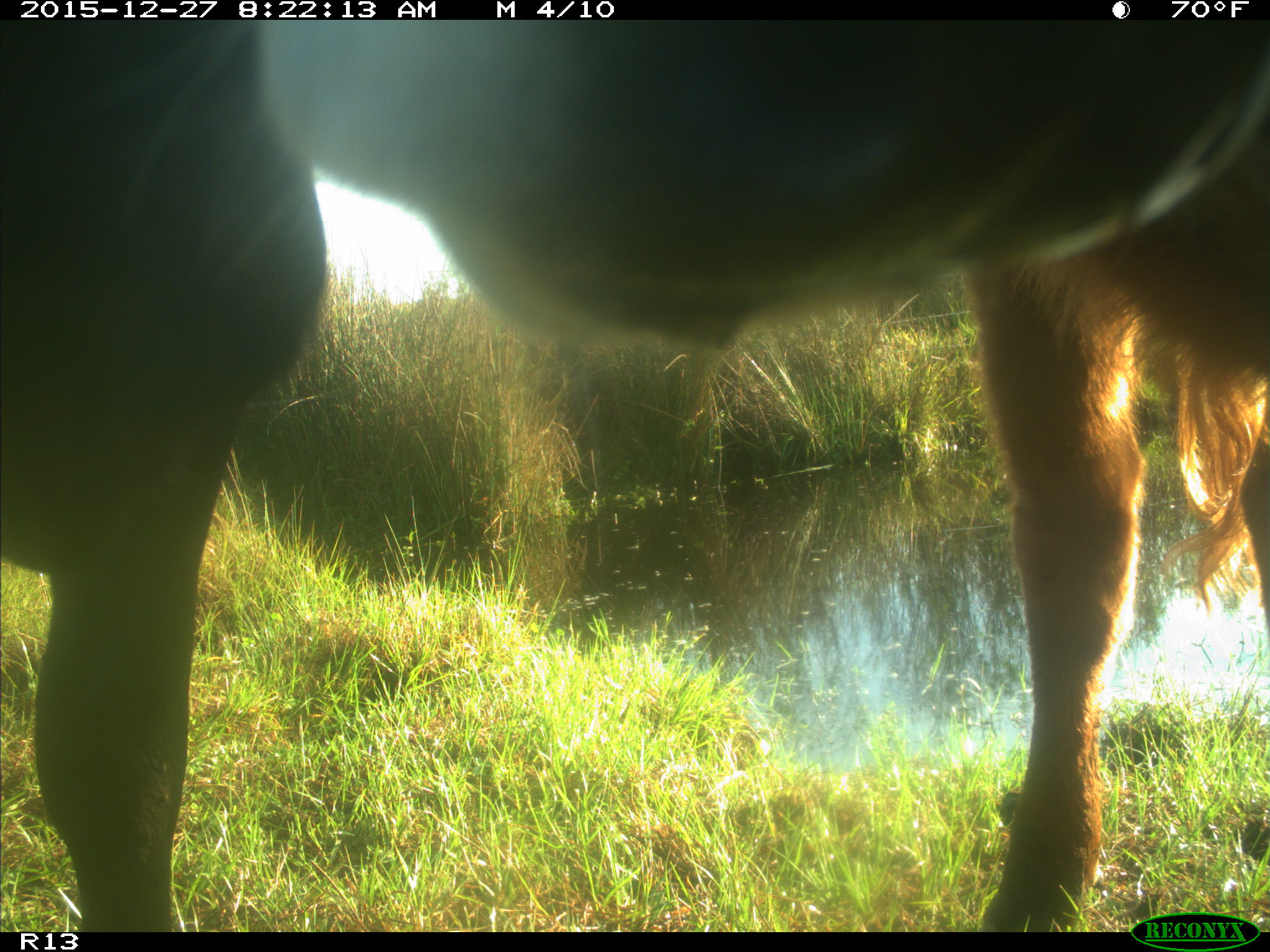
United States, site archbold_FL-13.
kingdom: Animalia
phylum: Chordata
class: Mammalia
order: Artiodactyla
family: Bovidae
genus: Bos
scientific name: Bos taurus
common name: domestic cow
Bos taurus (domestic cow).